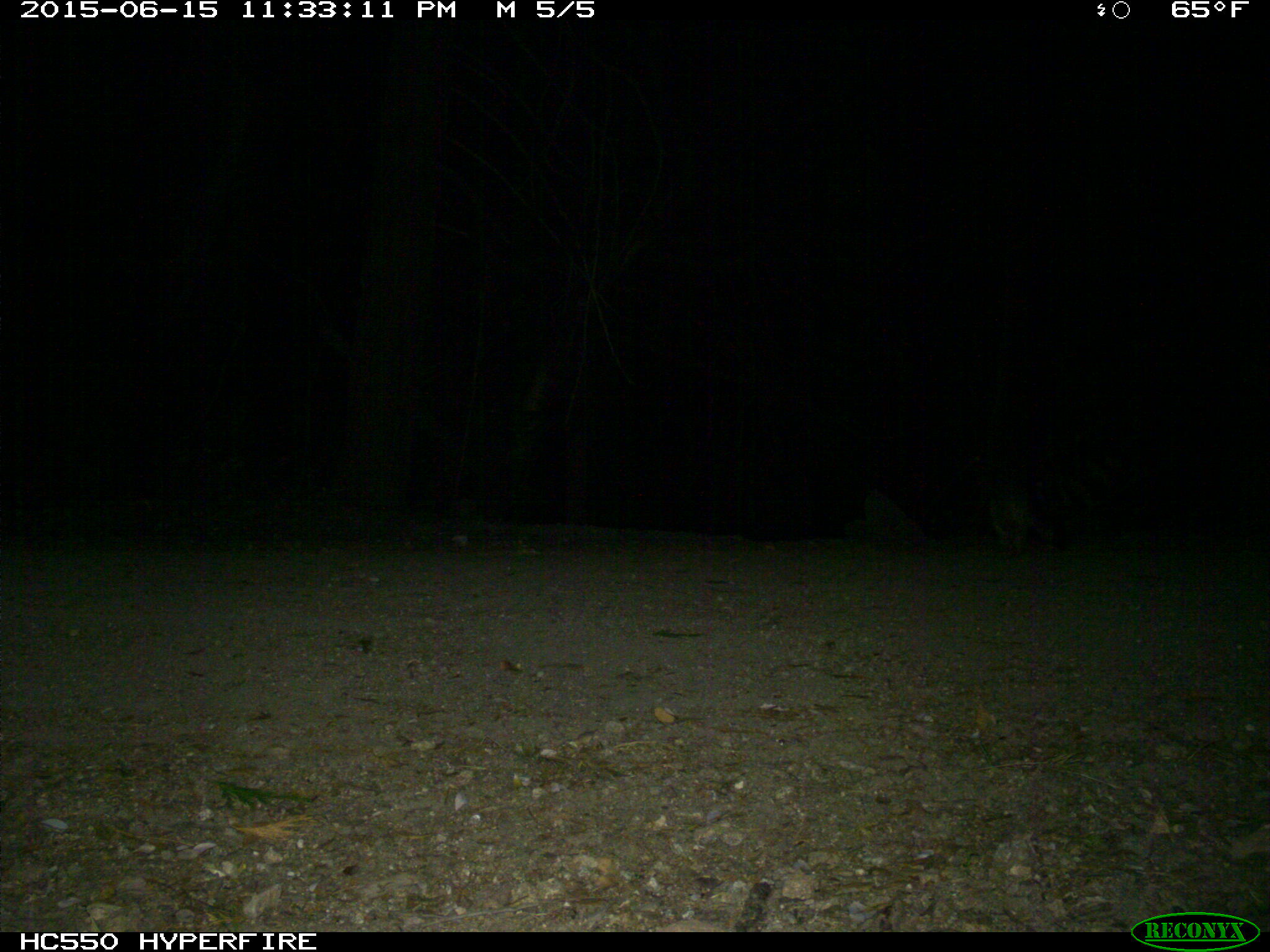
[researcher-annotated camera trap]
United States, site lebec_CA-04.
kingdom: Animalia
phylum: Chordata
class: Mammalia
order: Carnivora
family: Canidae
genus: Urocyon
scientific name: Urocyon cinereoargenteus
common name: gray fox